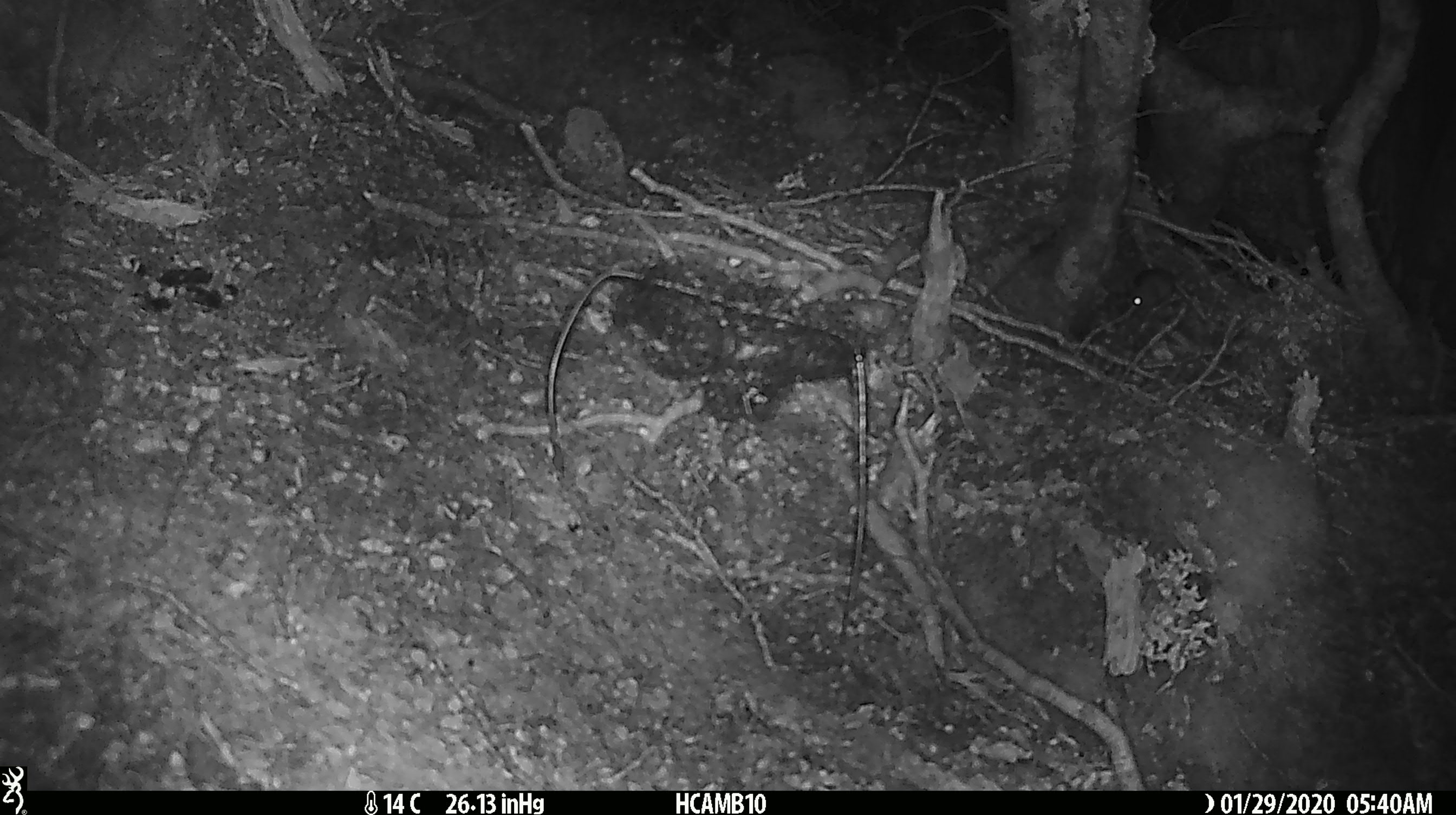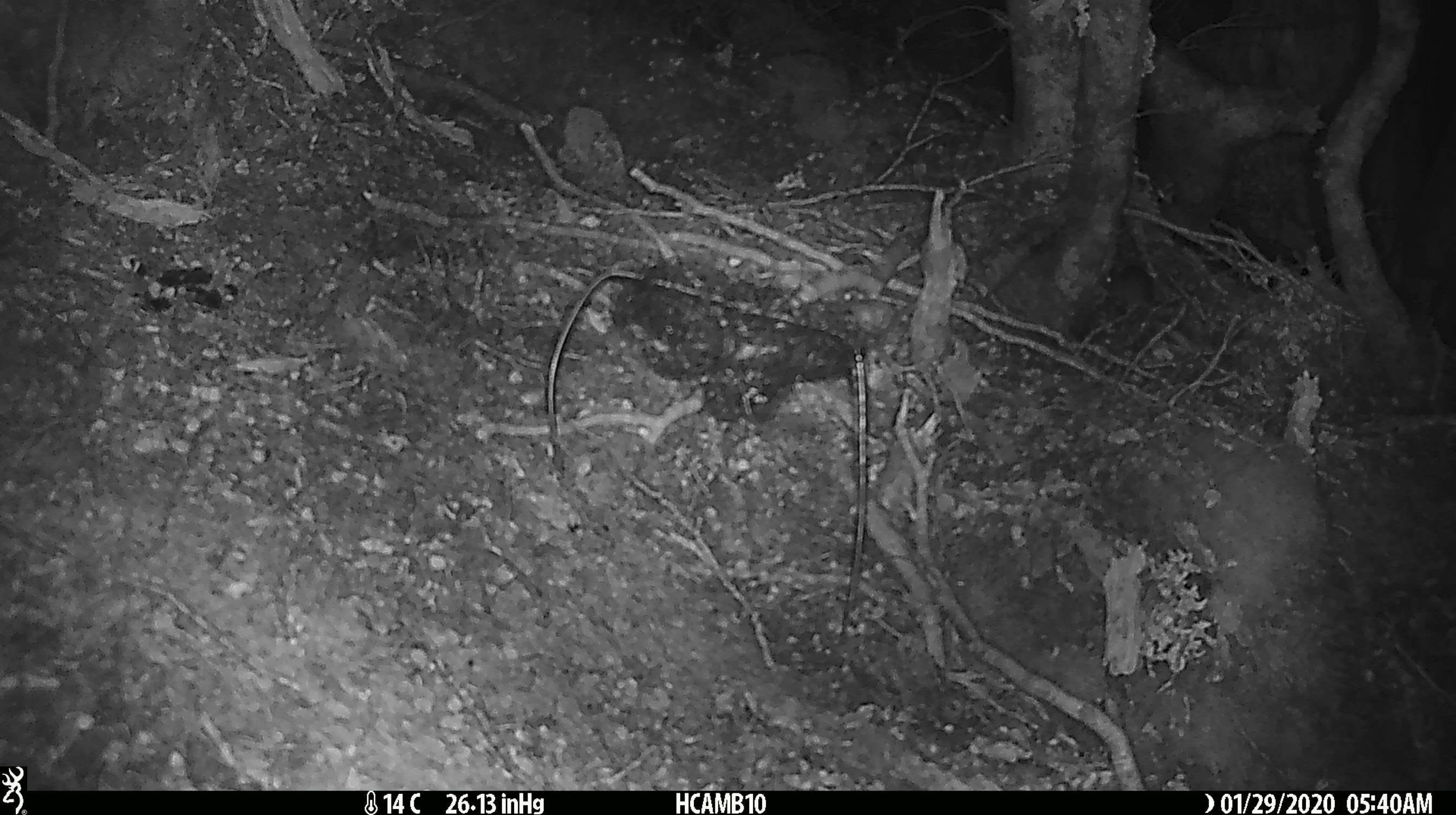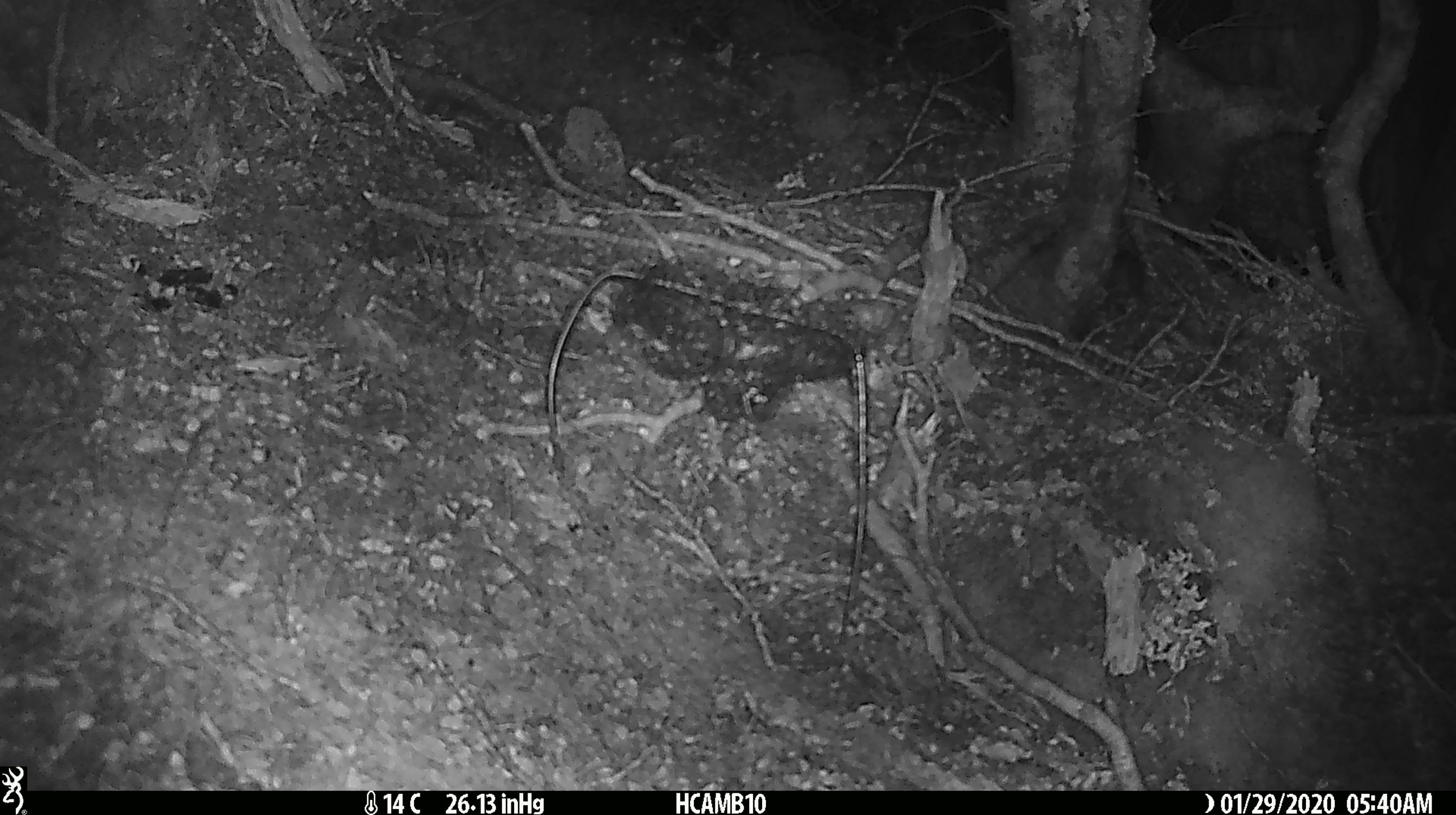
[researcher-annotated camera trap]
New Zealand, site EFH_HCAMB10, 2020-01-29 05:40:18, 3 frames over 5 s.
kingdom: Animalia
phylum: Chordata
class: Mammalia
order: Rodentia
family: Muridae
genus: Mus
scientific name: Mus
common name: mouse